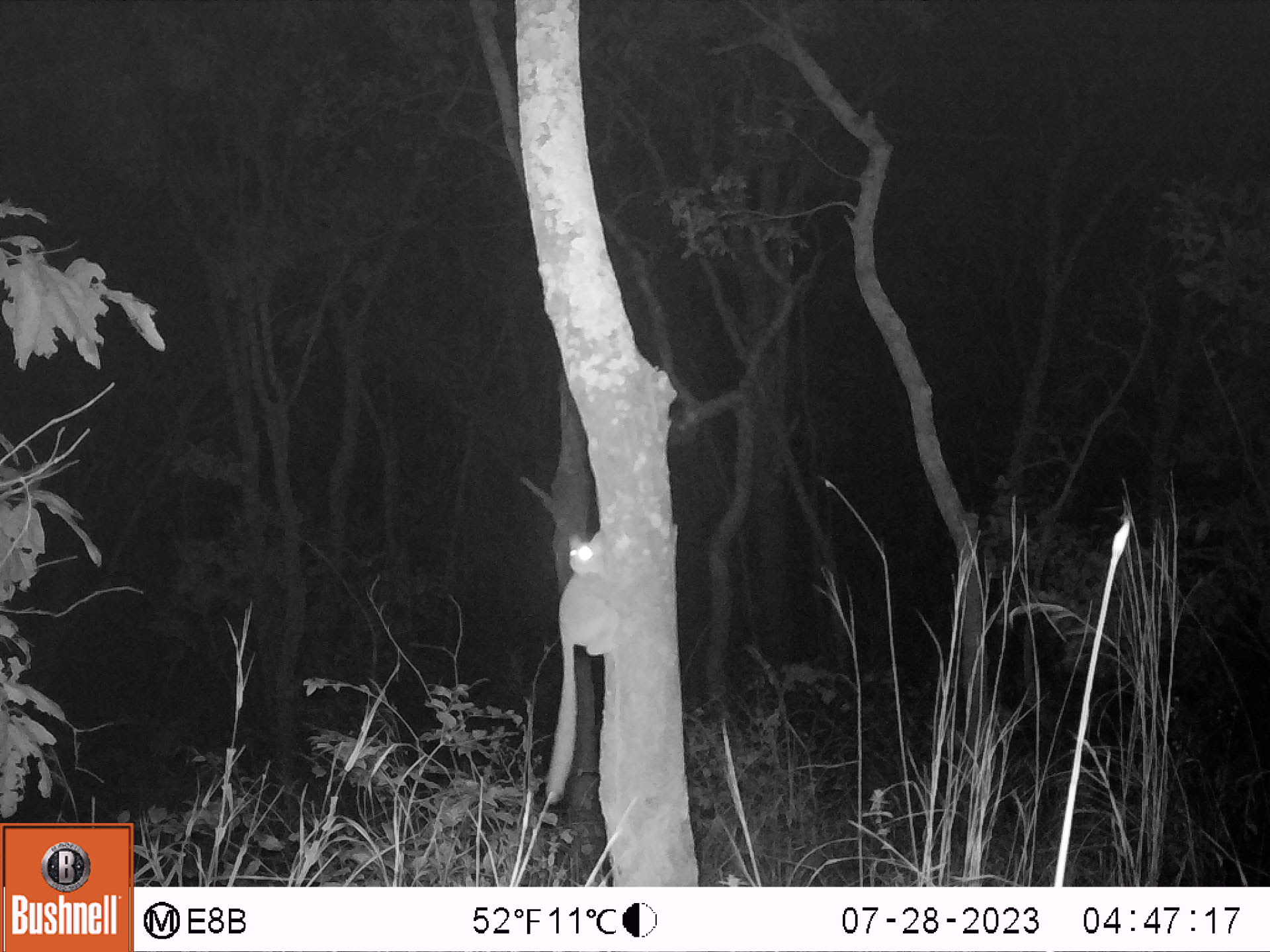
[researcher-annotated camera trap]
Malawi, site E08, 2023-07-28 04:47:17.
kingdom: Animalia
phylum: Chordata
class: Mammalia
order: Primates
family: Galagidae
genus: Galago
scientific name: Galago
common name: lesser bushbabies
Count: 1.